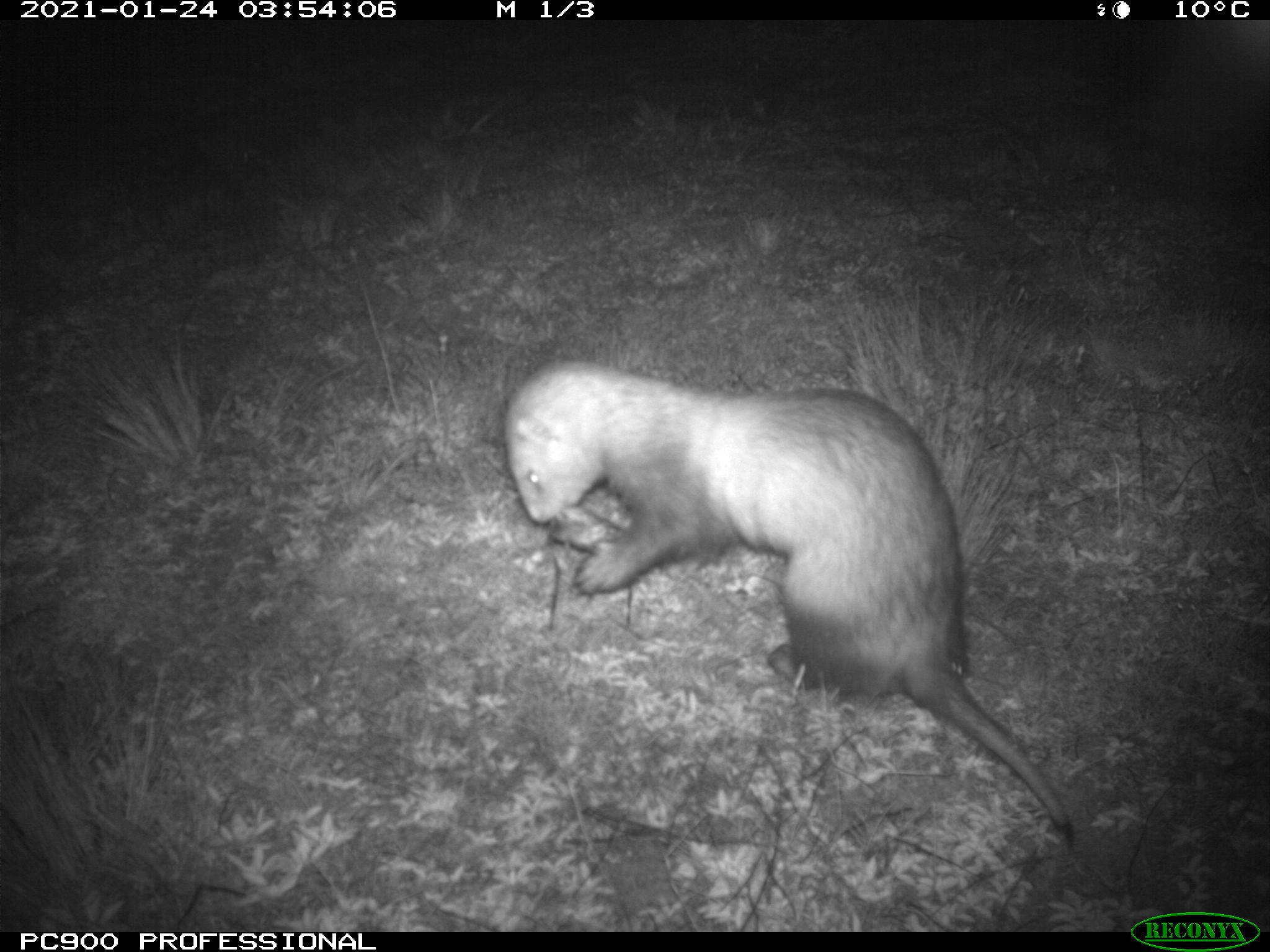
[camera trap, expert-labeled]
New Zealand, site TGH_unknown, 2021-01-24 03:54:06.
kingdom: Animalia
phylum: Chordata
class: Mammalia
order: Carnivora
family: Mustelidae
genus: Mustela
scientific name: Mustela furo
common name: ferret